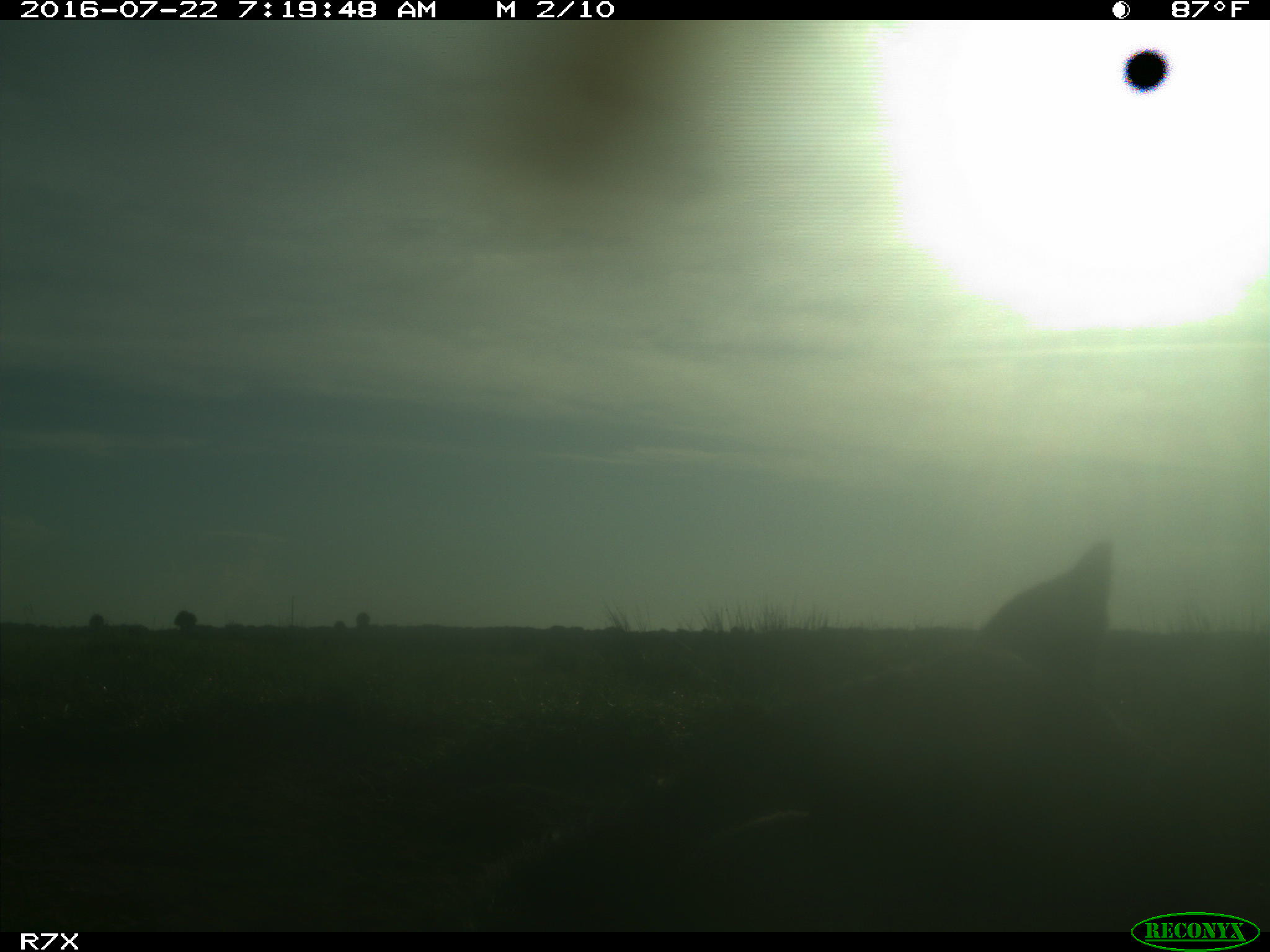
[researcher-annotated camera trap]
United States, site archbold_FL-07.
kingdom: Animalia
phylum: Chordata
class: Mammalia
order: Artiodactyla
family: Bovidae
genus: Bos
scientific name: Bos taurus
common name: domestic cow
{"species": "Bos taurus (domestic cow)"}